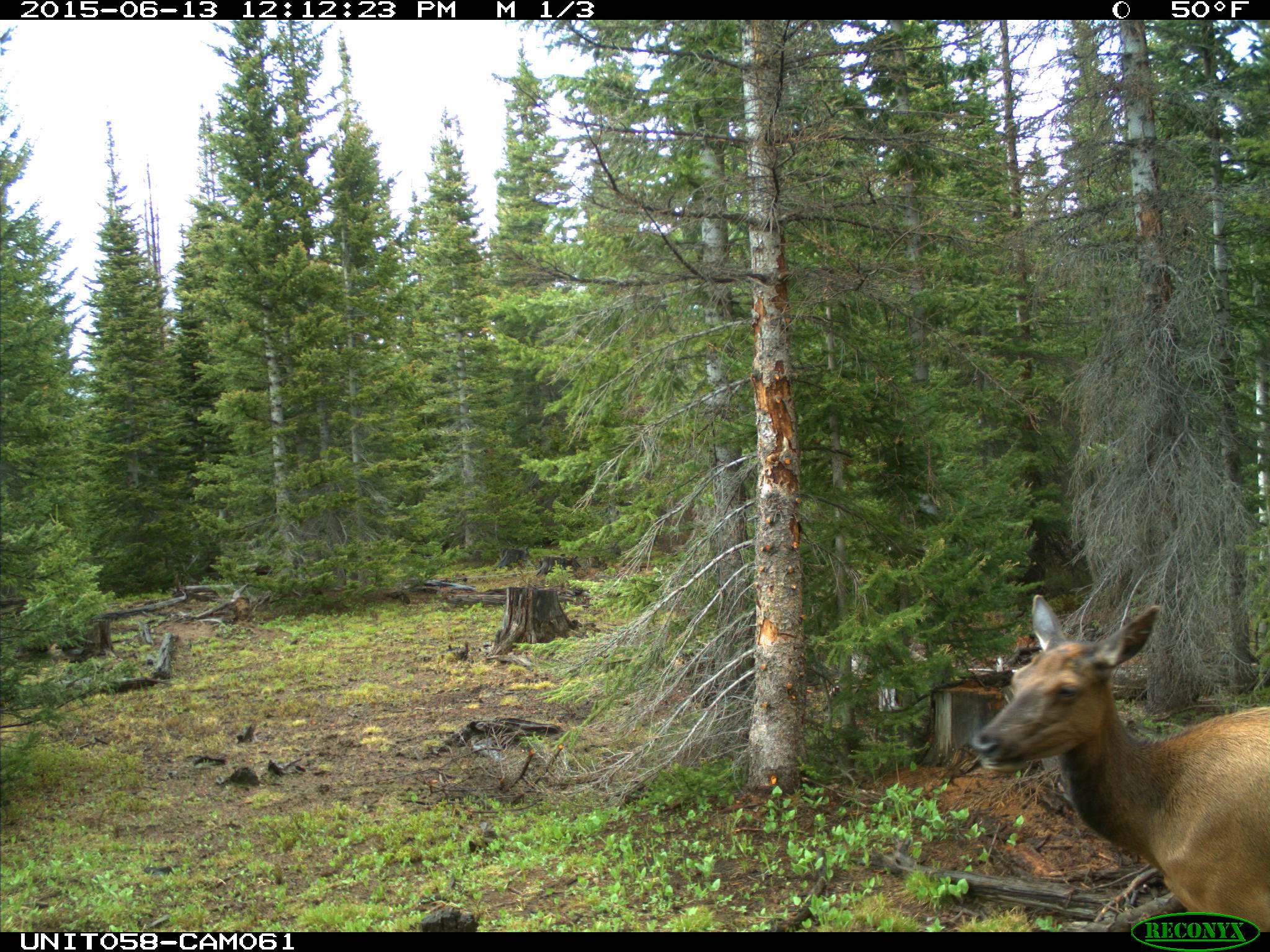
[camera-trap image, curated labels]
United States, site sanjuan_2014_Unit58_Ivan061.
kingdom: Animalia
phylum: Chordata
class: Mammalia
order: Artiodactyla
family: Cervidae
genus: Cervus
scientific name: Cervus elaphus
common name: red deer